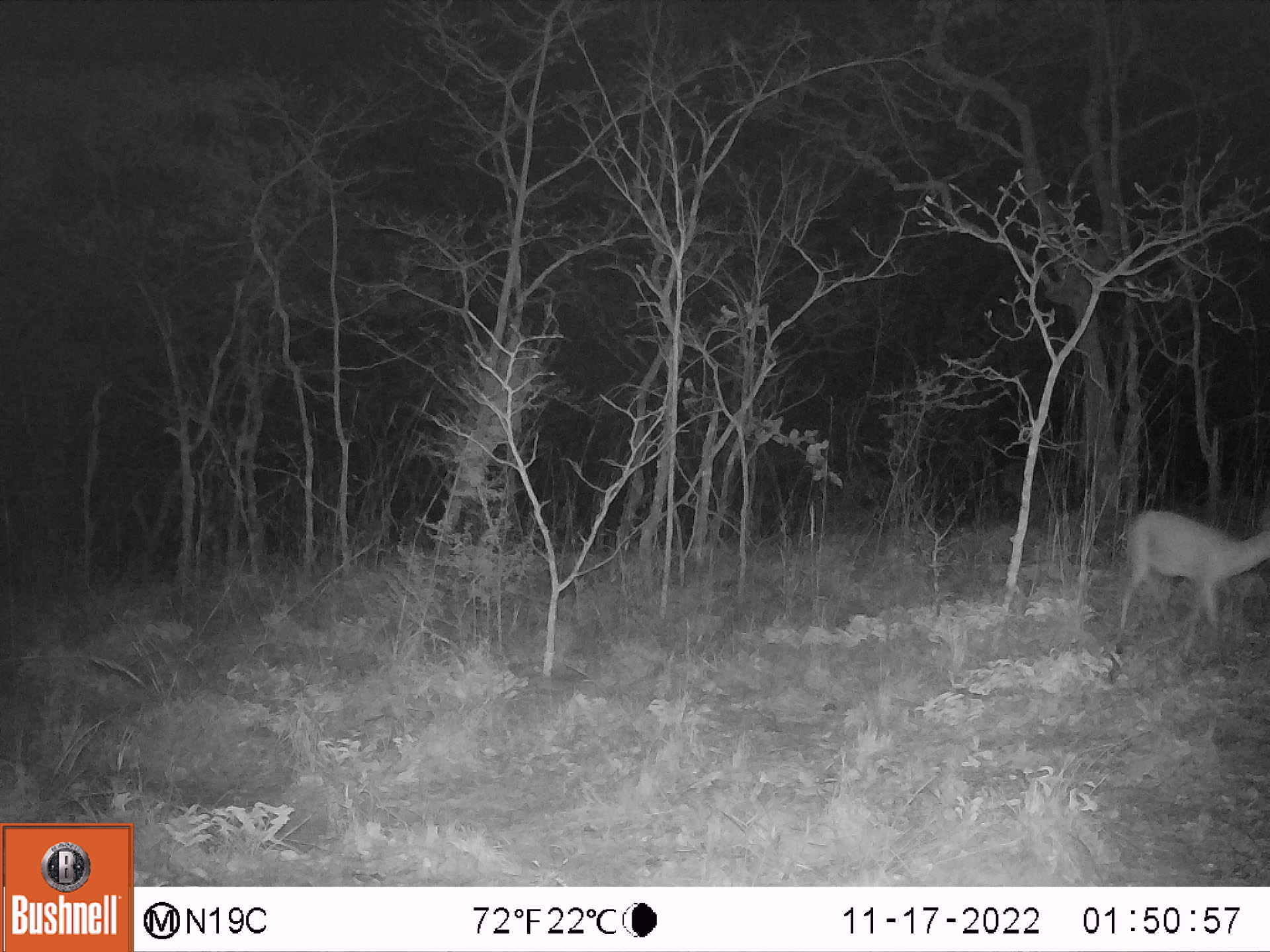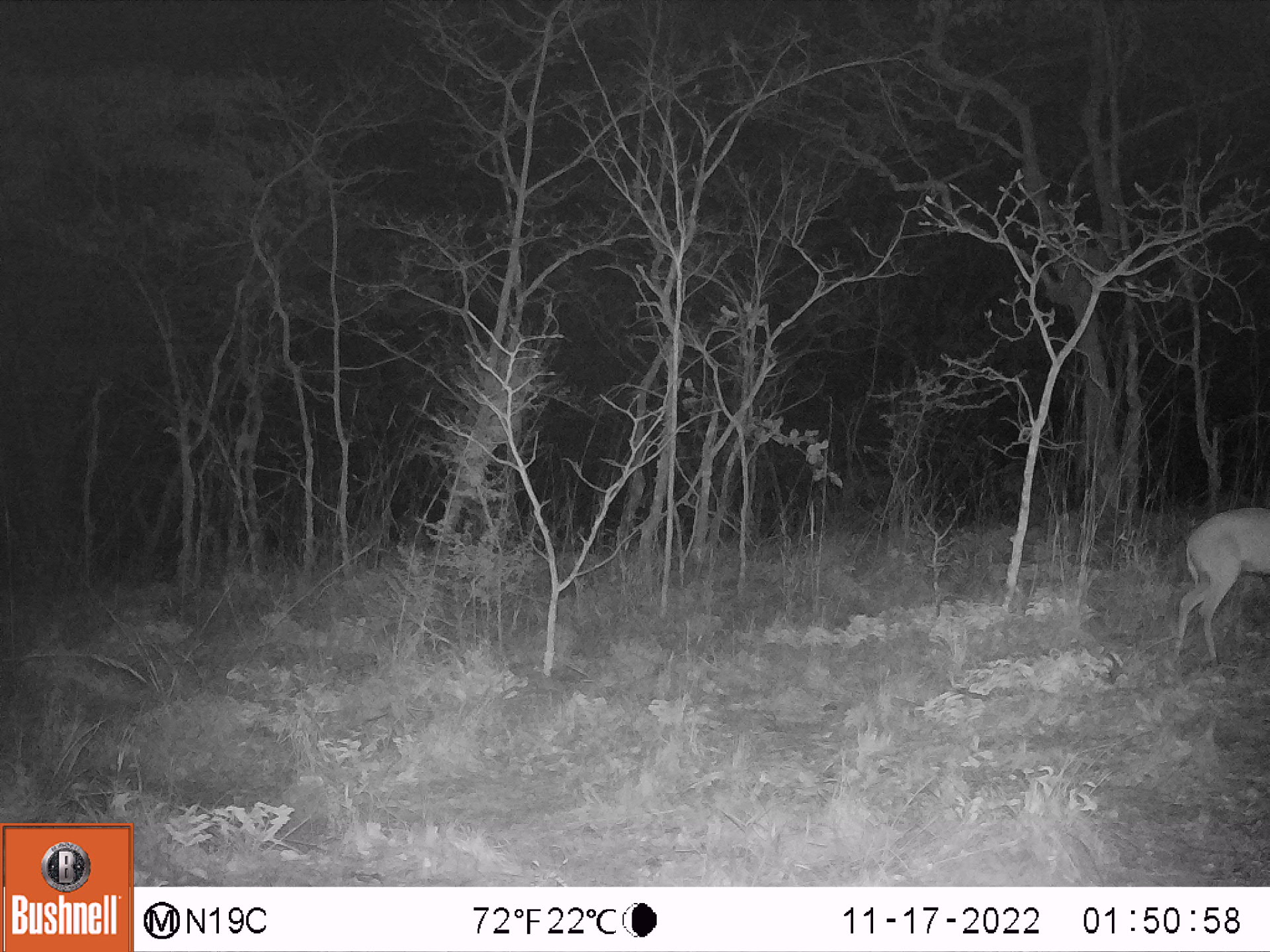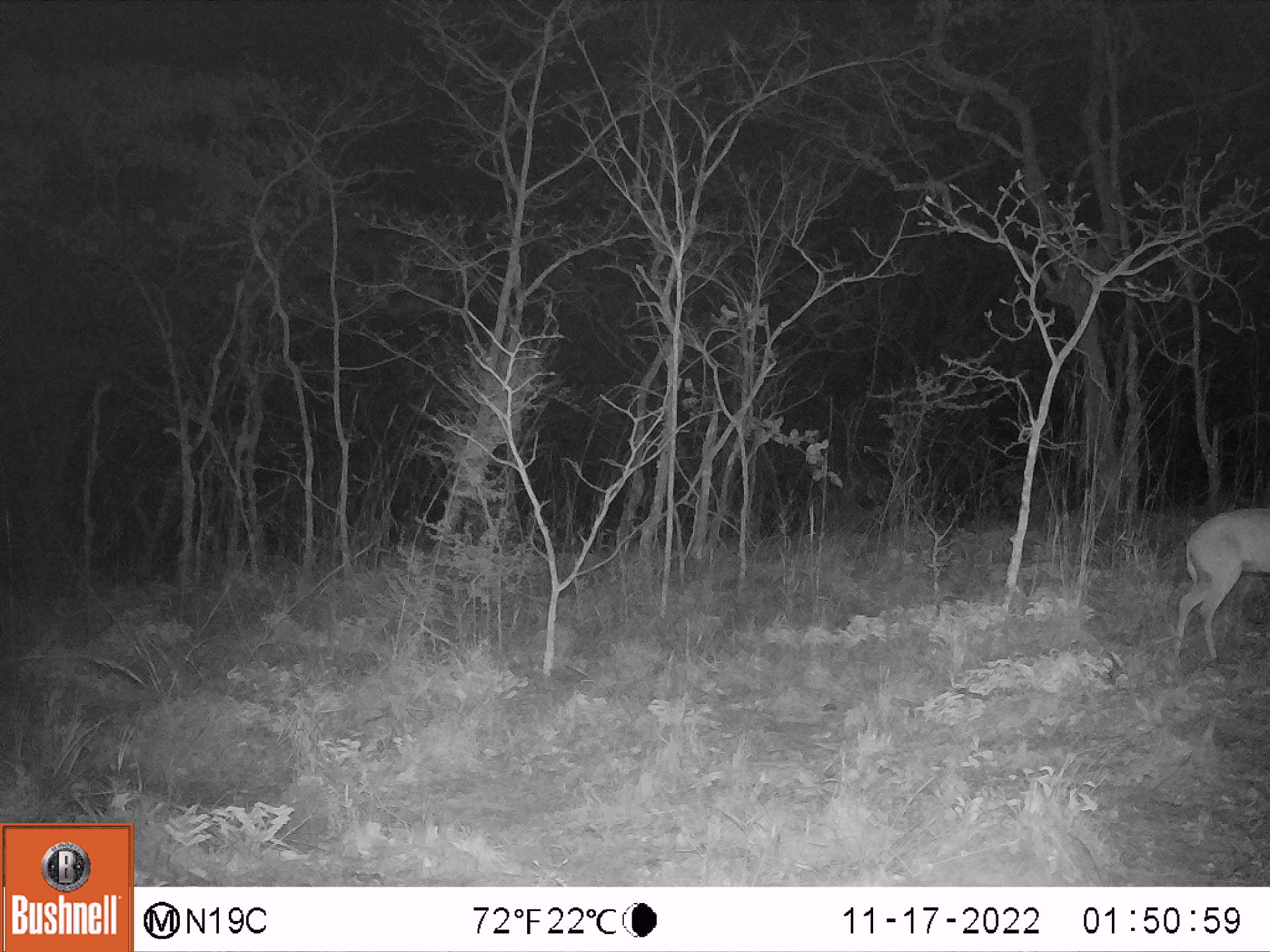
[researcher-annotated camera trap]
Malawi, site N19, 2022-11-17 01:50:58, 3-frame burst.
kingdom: Animalia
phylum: Chordata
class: Mammalia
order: Artiodactyla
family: Bovidae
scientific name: Antilopinae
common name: small antelope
Small antelope (Antilopinae), count 1.